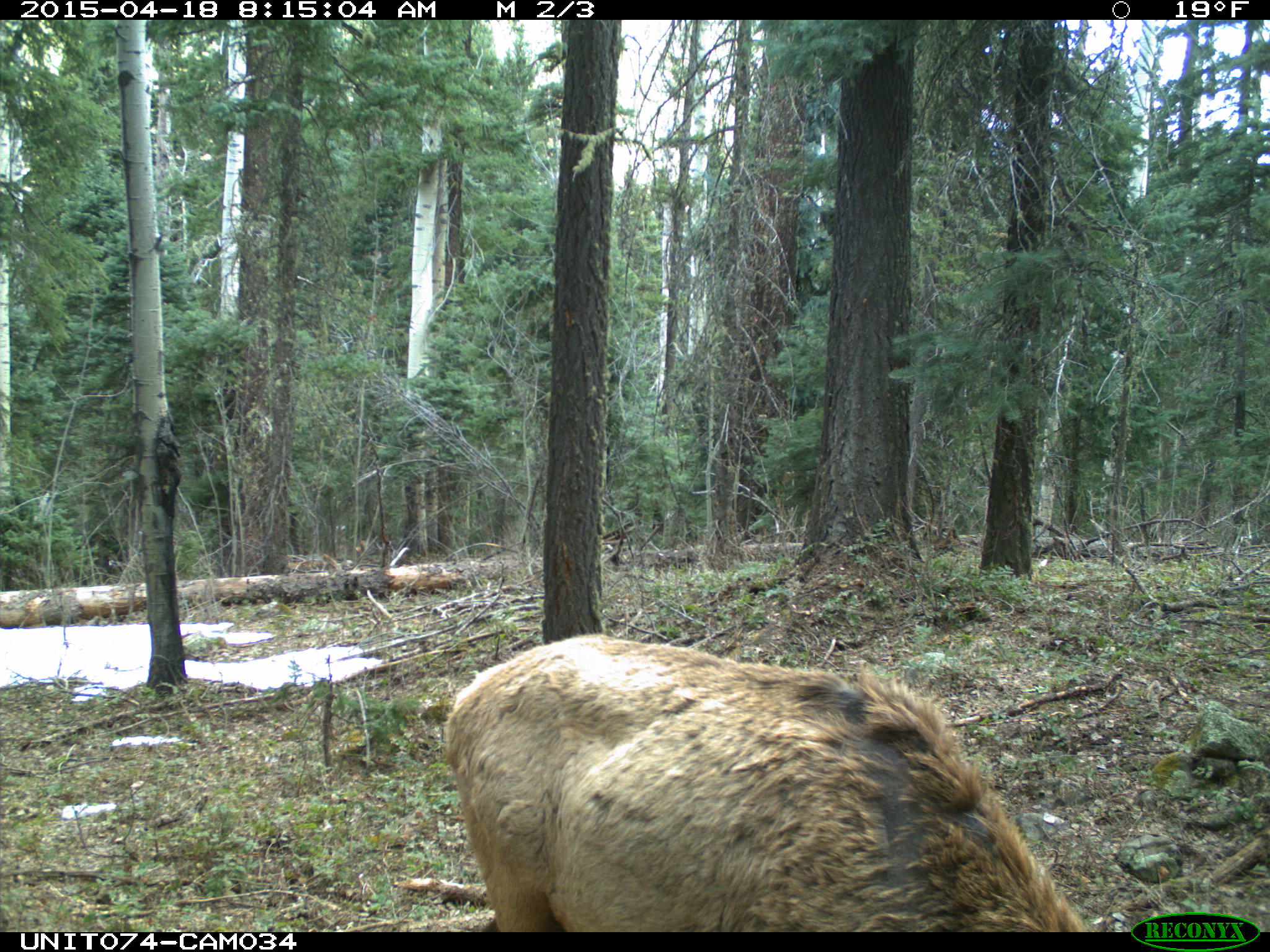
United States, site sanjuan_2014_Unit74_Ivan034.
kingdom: Animalia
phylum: Chordata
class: Mammalia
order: Artiodactyla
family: Cervidae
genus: Cervus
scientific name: Cervus elaphus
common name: red deer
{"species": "Cervus elaphus (red deer)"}